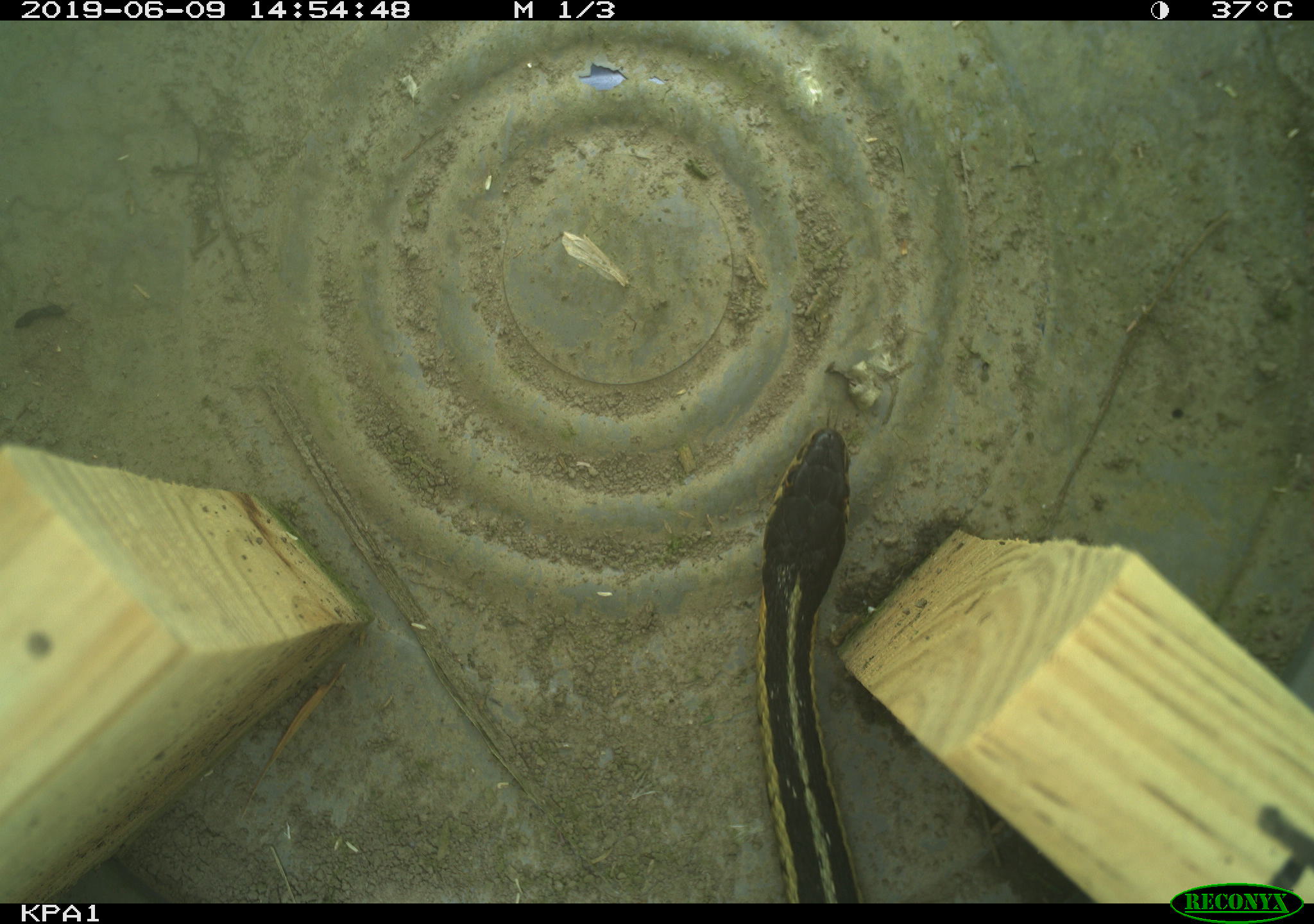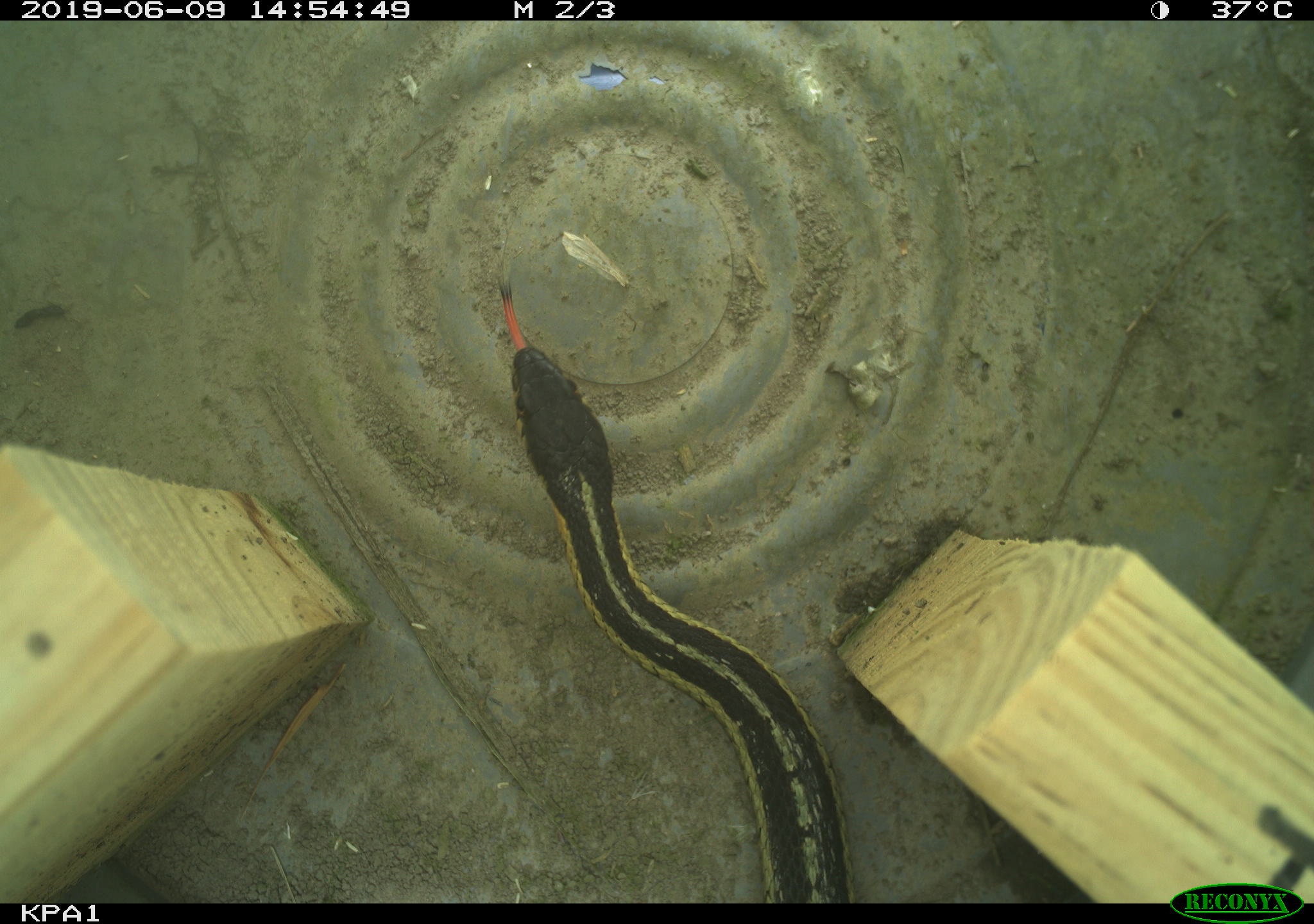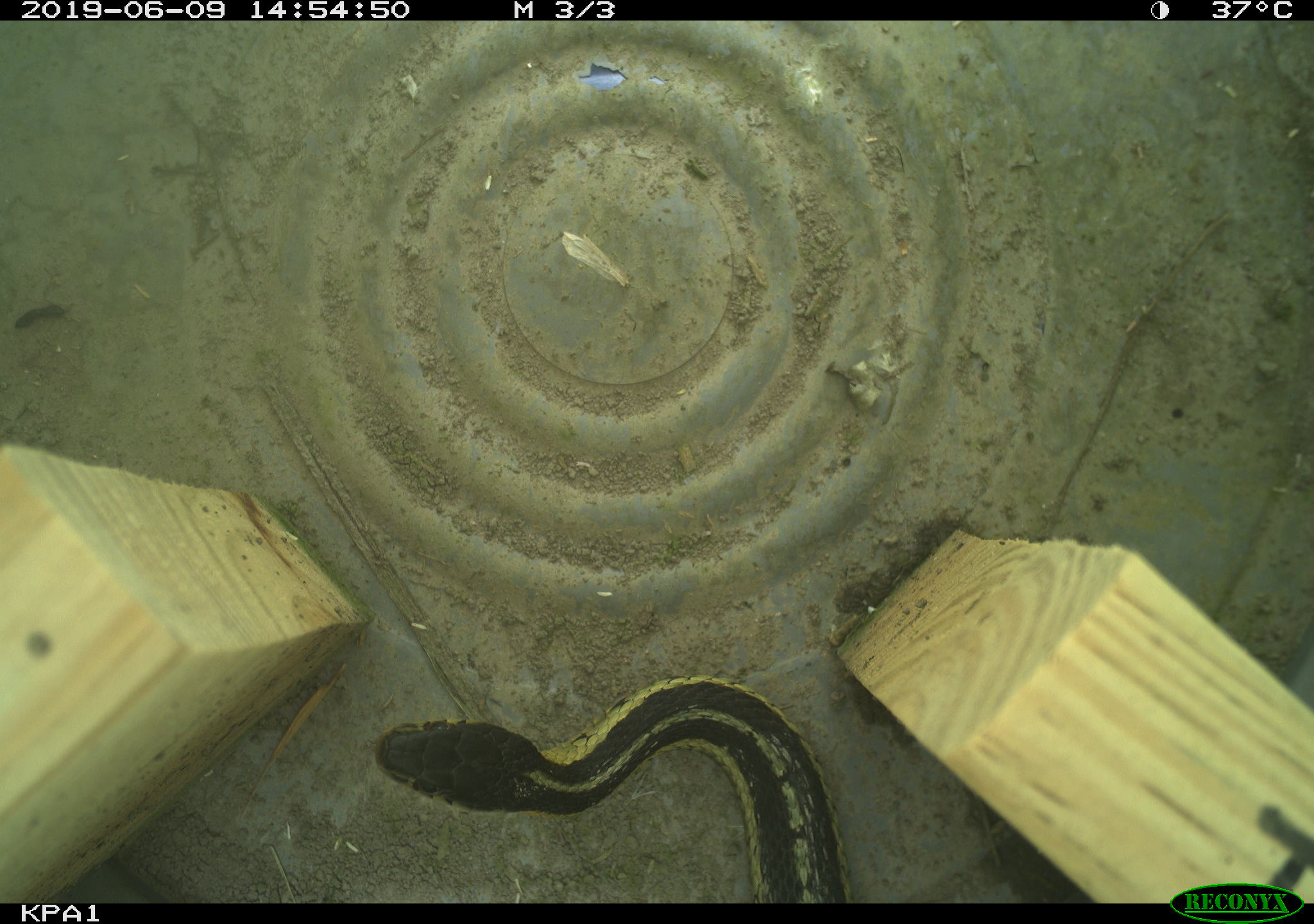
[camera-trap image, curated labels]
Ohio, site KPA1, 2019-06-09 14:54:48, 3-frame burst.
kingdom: Animalia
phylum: Chordata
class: Reptilia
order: Squamata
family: Colubridae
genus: Thamnophis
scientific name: Thamnophis sirtalis sirtalis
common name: eastern gartersnake